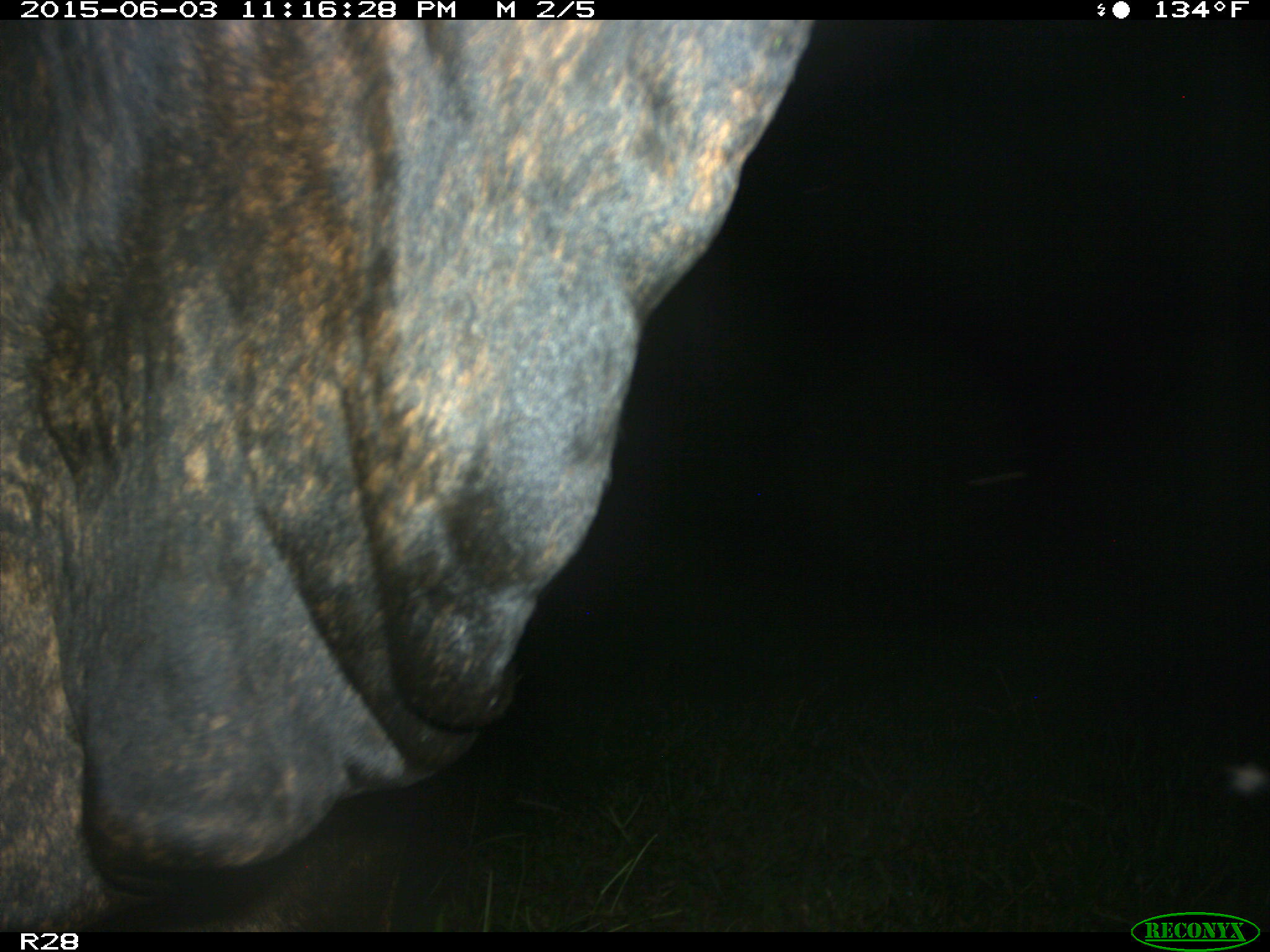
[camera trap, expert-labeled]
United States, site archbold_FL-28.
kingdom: Animalia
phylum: Chordata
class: Mammalia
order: Artiodactyla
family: Bovidae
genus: Bos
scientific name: Bos taurus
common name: domestic cow